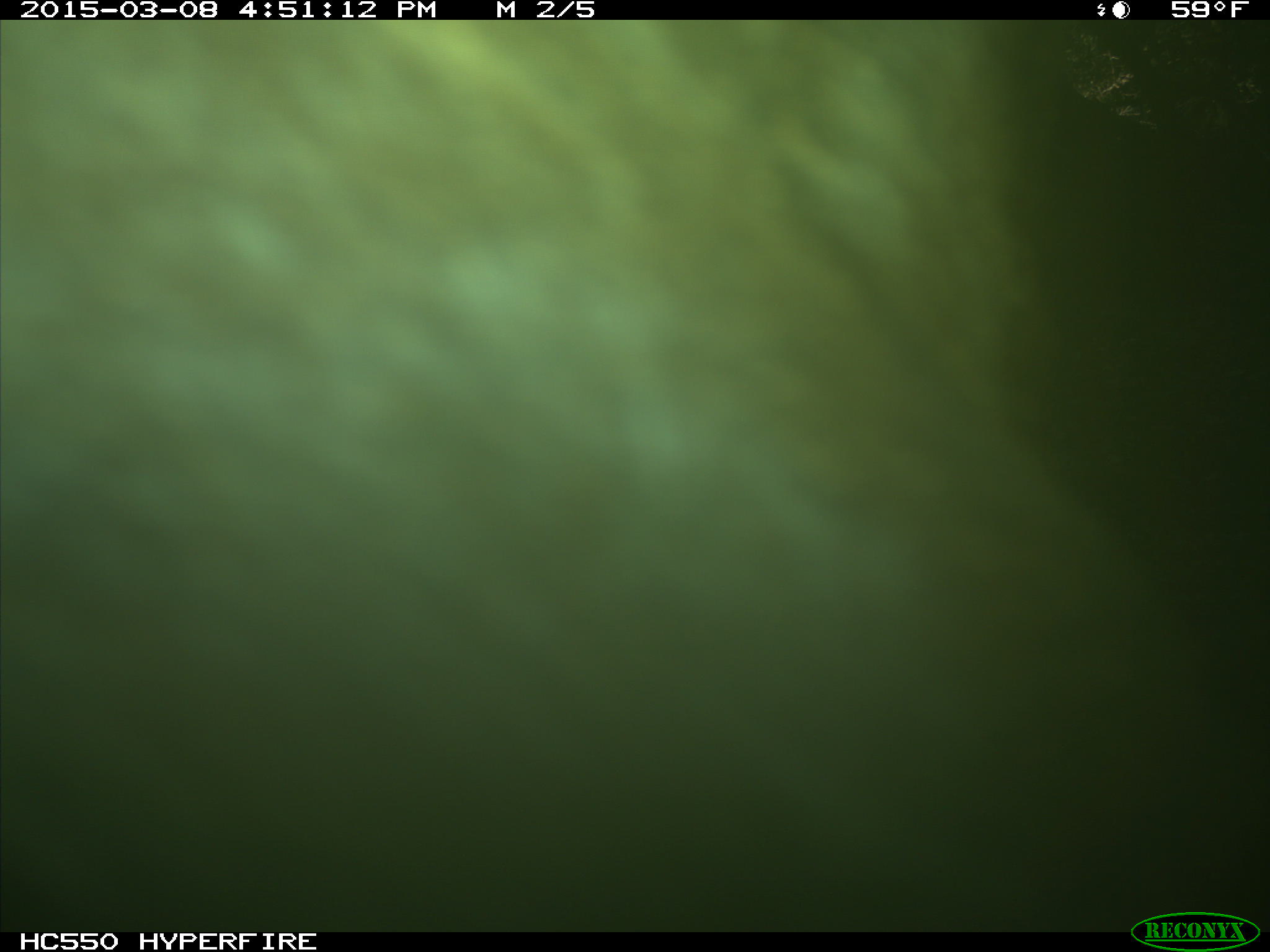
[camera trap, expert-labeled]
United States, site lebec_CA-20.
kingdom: Animalia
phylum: Chordata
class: Mammalia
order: Artiodactyla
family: Cervidae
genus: Cervus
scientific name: Cervus canadensis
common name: elk